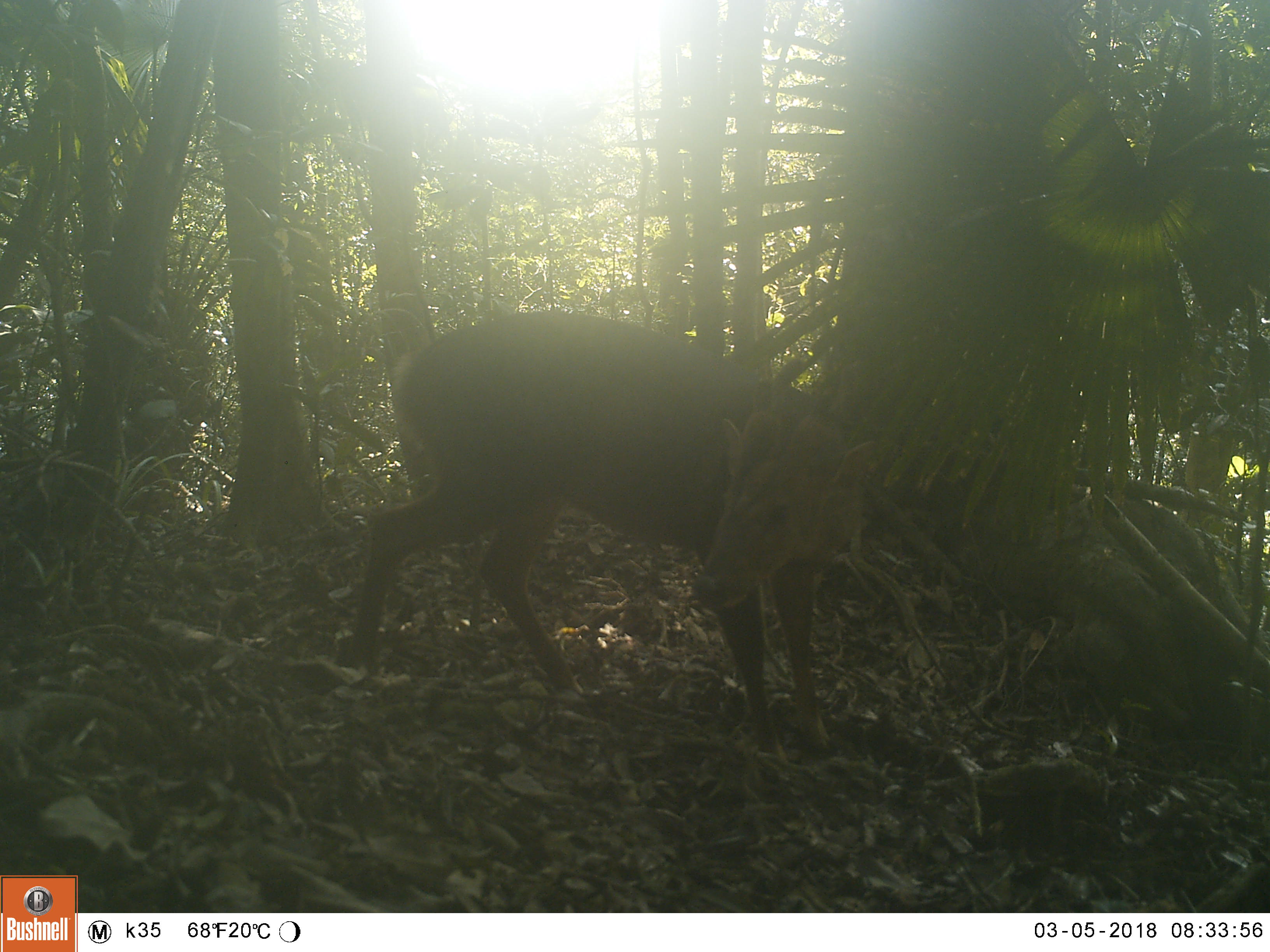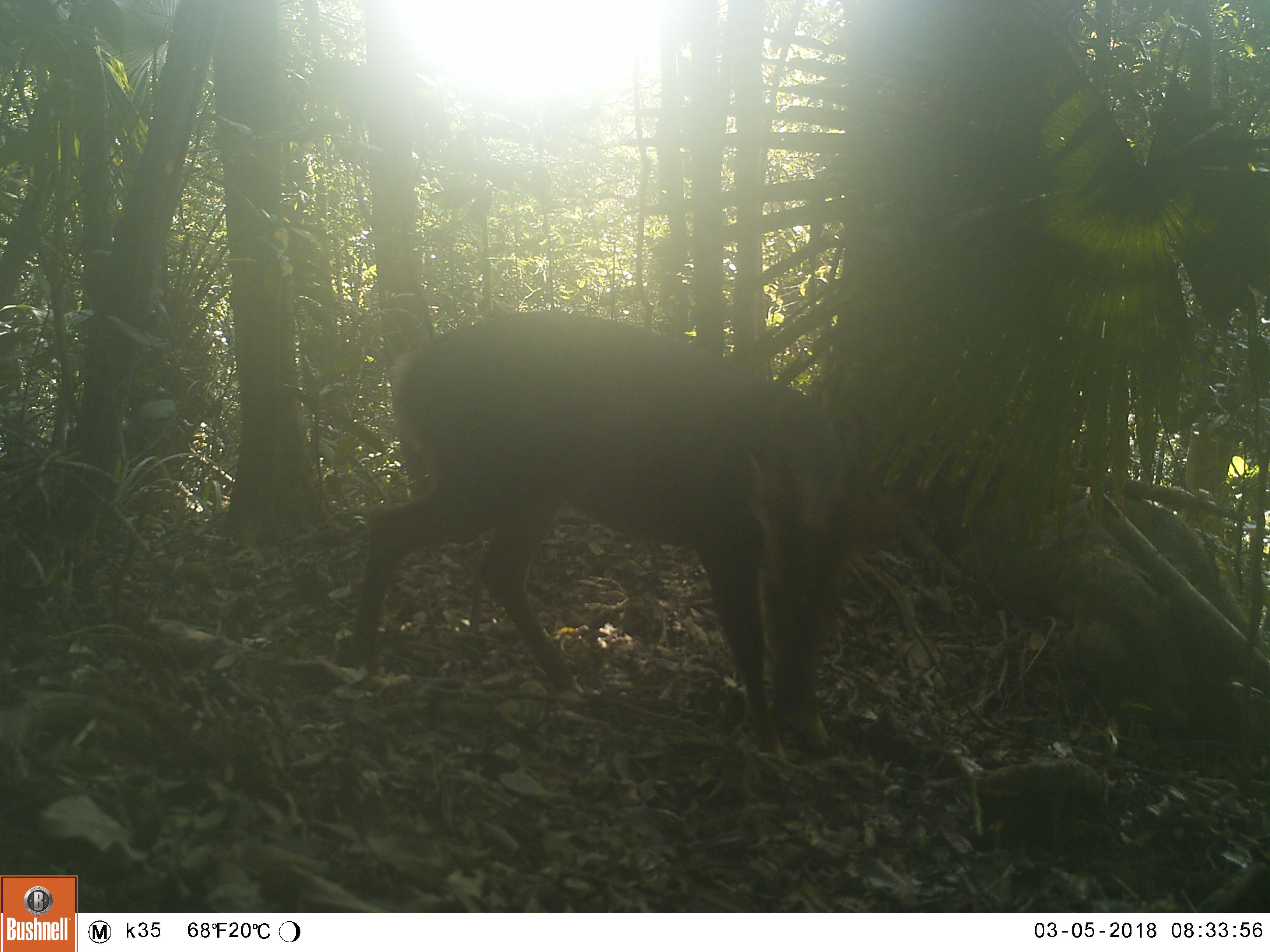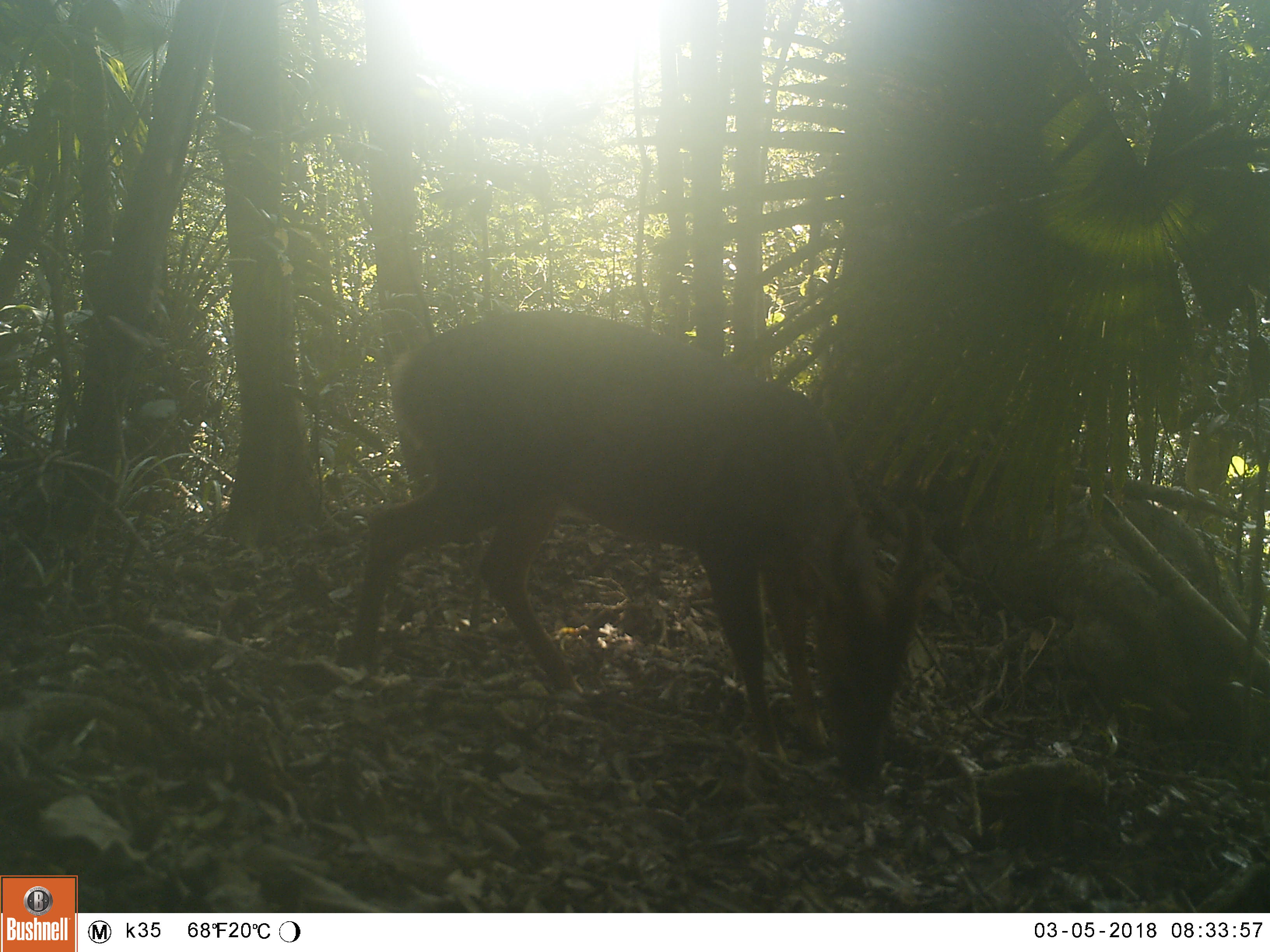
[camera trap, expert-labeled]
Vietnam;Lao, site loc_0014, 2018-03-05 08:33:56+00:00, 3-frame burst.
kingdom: Animalia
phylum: Chordata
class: Mammalia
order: Artiodactyla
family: Cervidae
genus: Muntiacus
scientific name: Muntiacus vuquangensis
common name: large-antlered muntjac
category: large antlered muntjac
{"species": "large antlered muntjac (large-antlered muntjac) (Muntiacus vuquangensis)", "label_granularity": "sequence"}